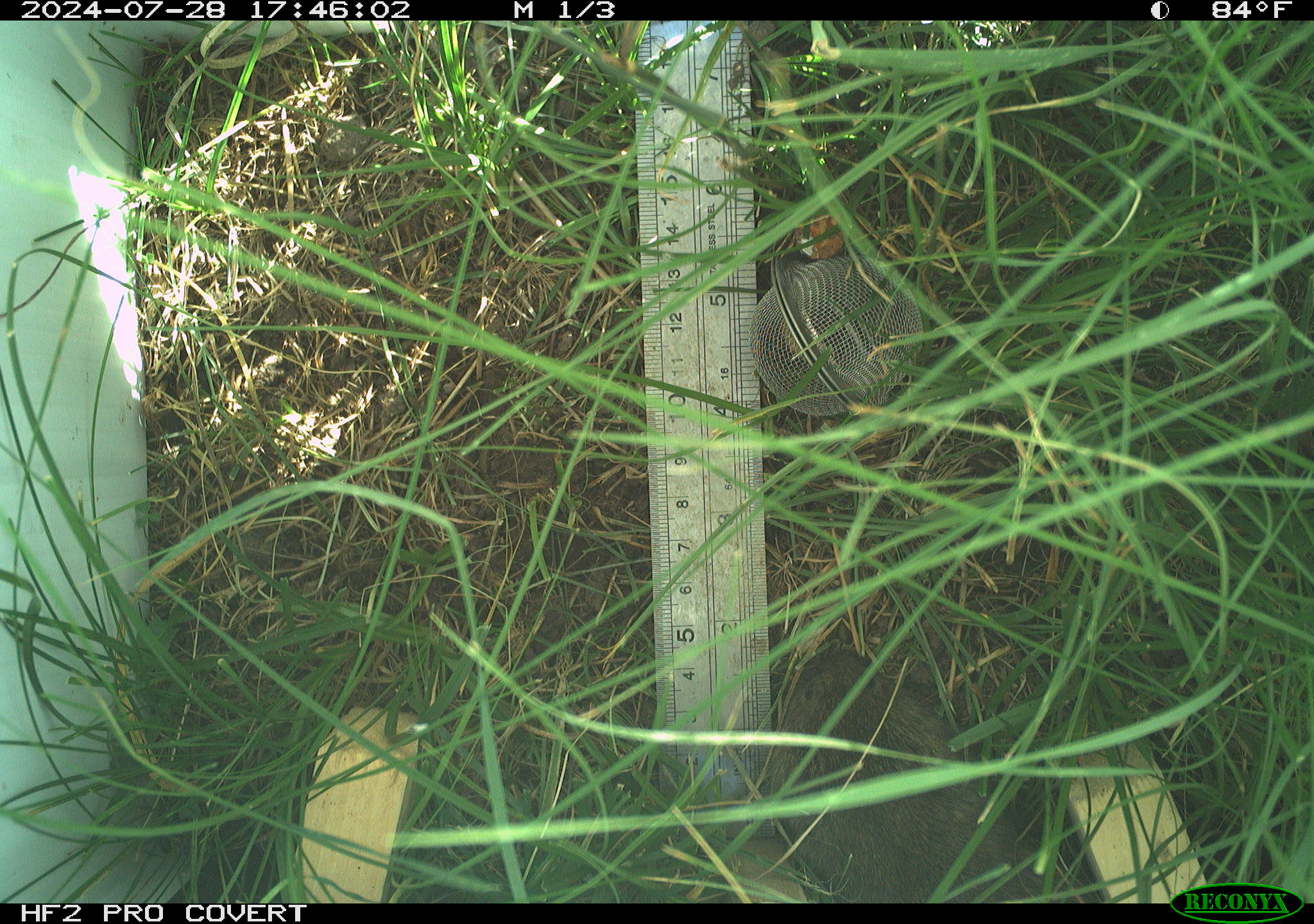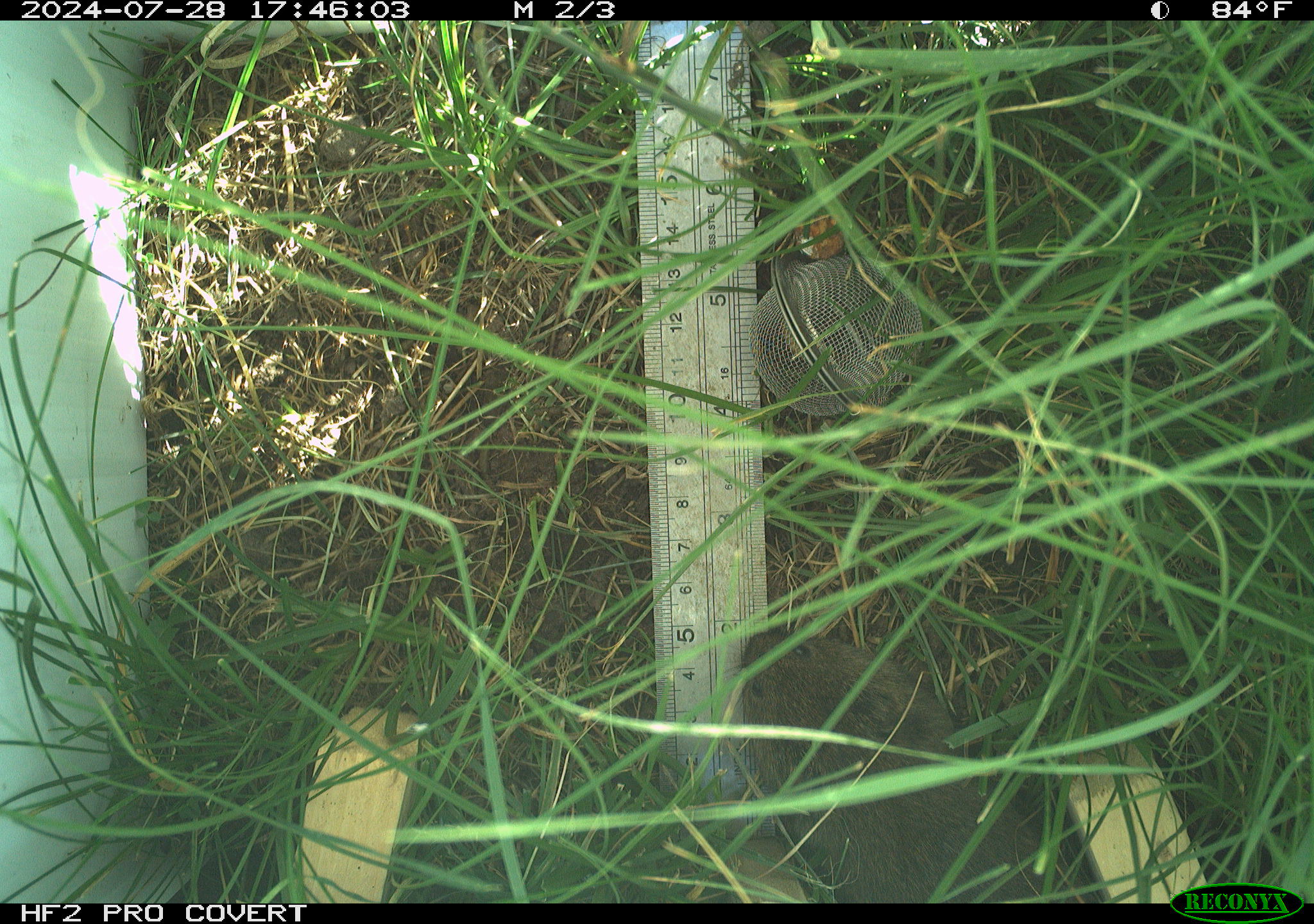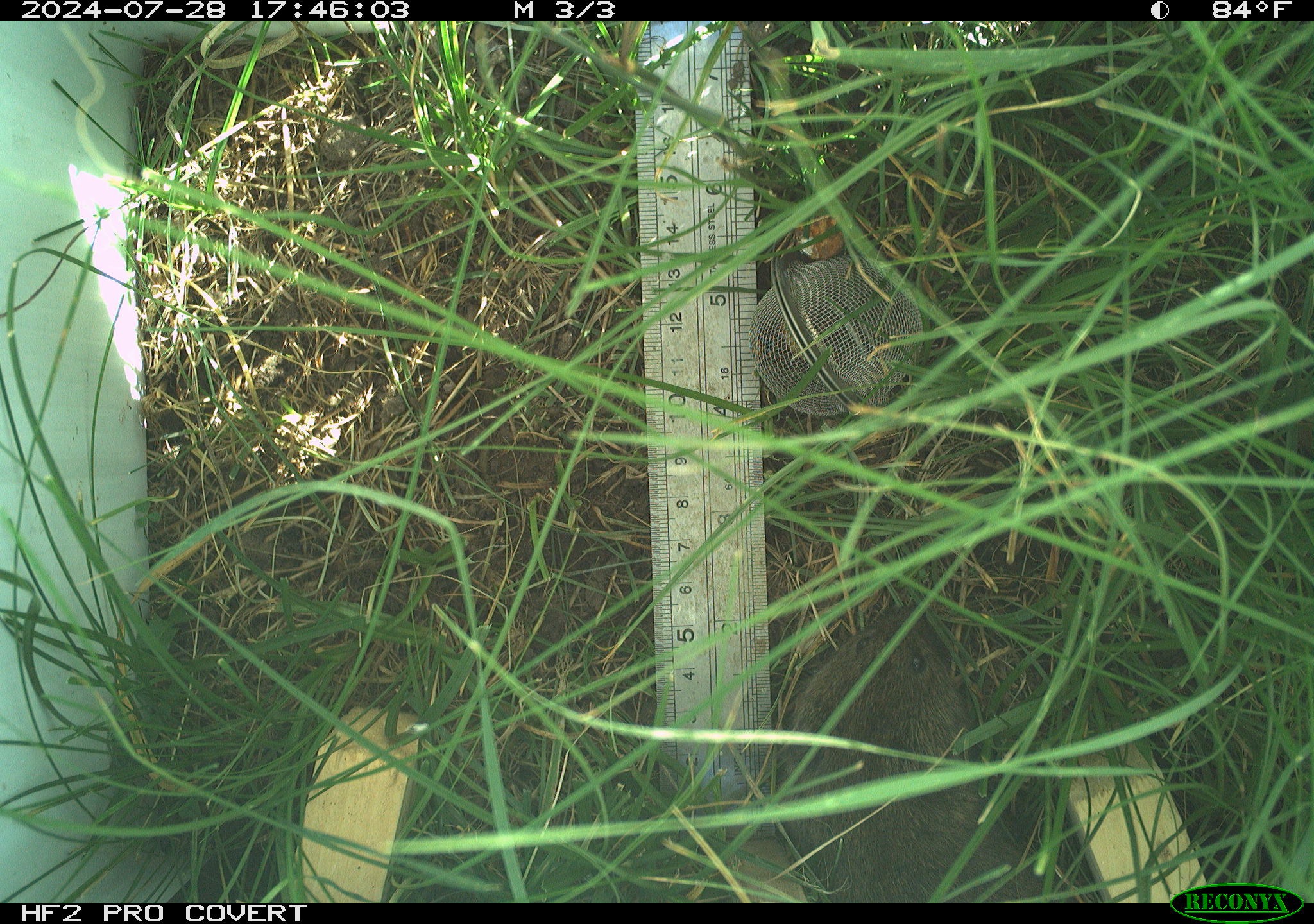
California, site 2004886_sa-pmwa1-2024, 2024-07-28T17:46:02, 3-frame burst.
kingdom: Animalia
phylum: Chordata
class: Mammalia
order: Rodentia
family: Cricetidae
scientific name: Arvicolinae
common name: voles, lemmings, and muskrats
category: arvicolinae subfamily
Arvicolinae subfamily (voles, lemmings, and muskrats) (Arvicolinae).